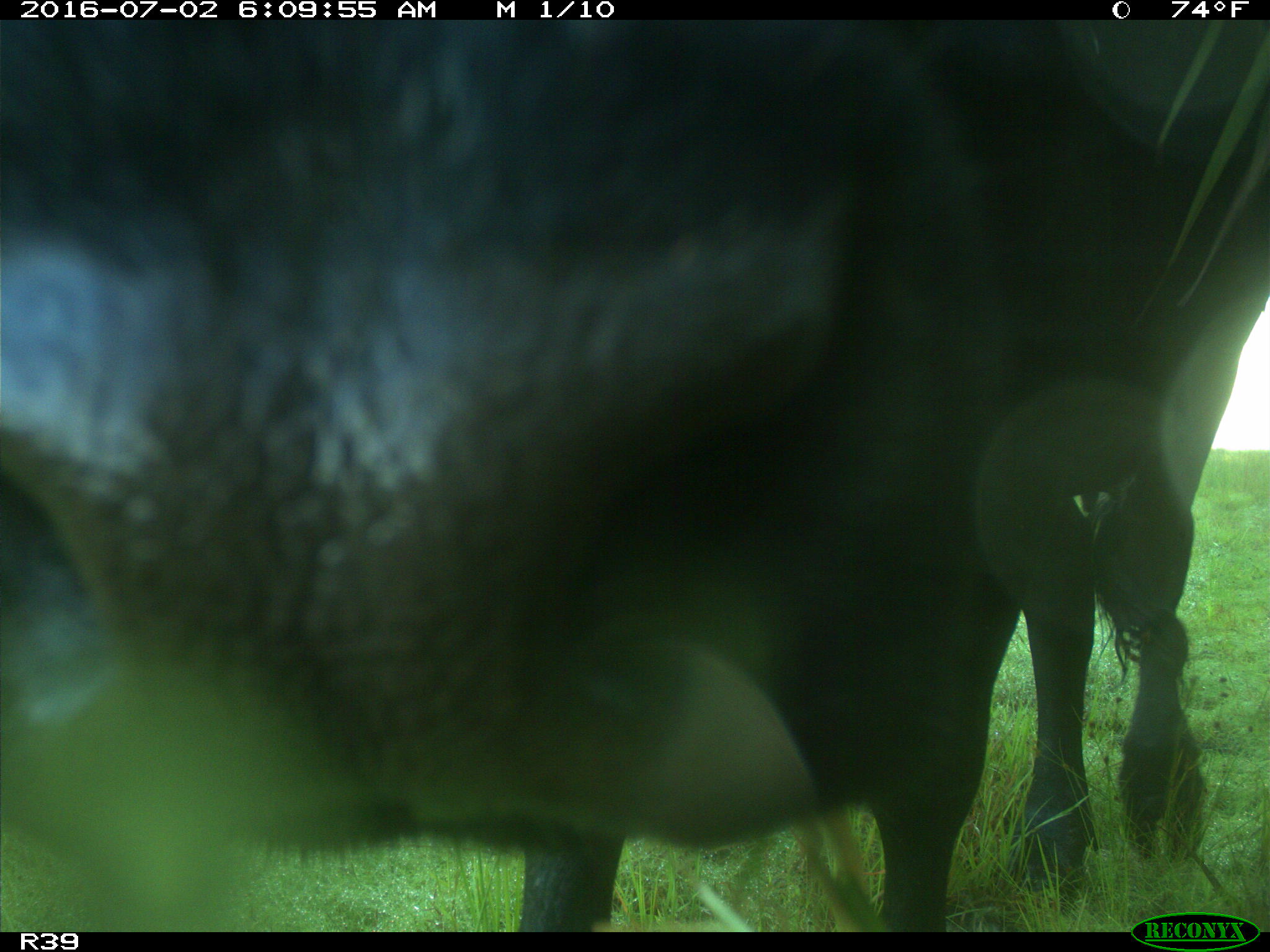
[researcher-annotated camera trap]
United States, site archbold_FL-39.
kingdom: Animalia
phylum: Chordata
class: Mammalia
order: Artiodactyla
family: Bovidae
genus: Bos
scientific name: Bos taurus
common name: domestic cow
Bos taurus (domestic cow).